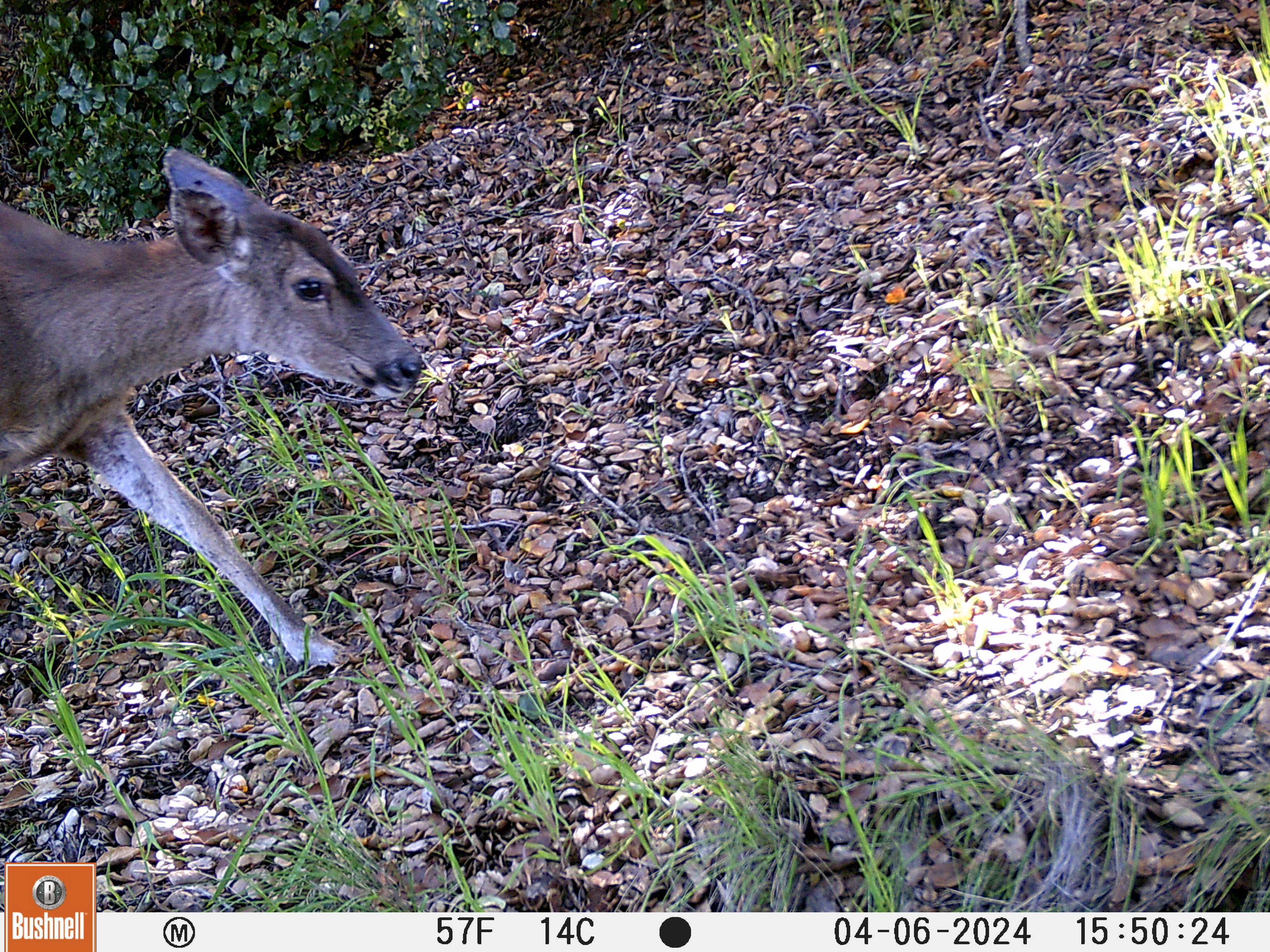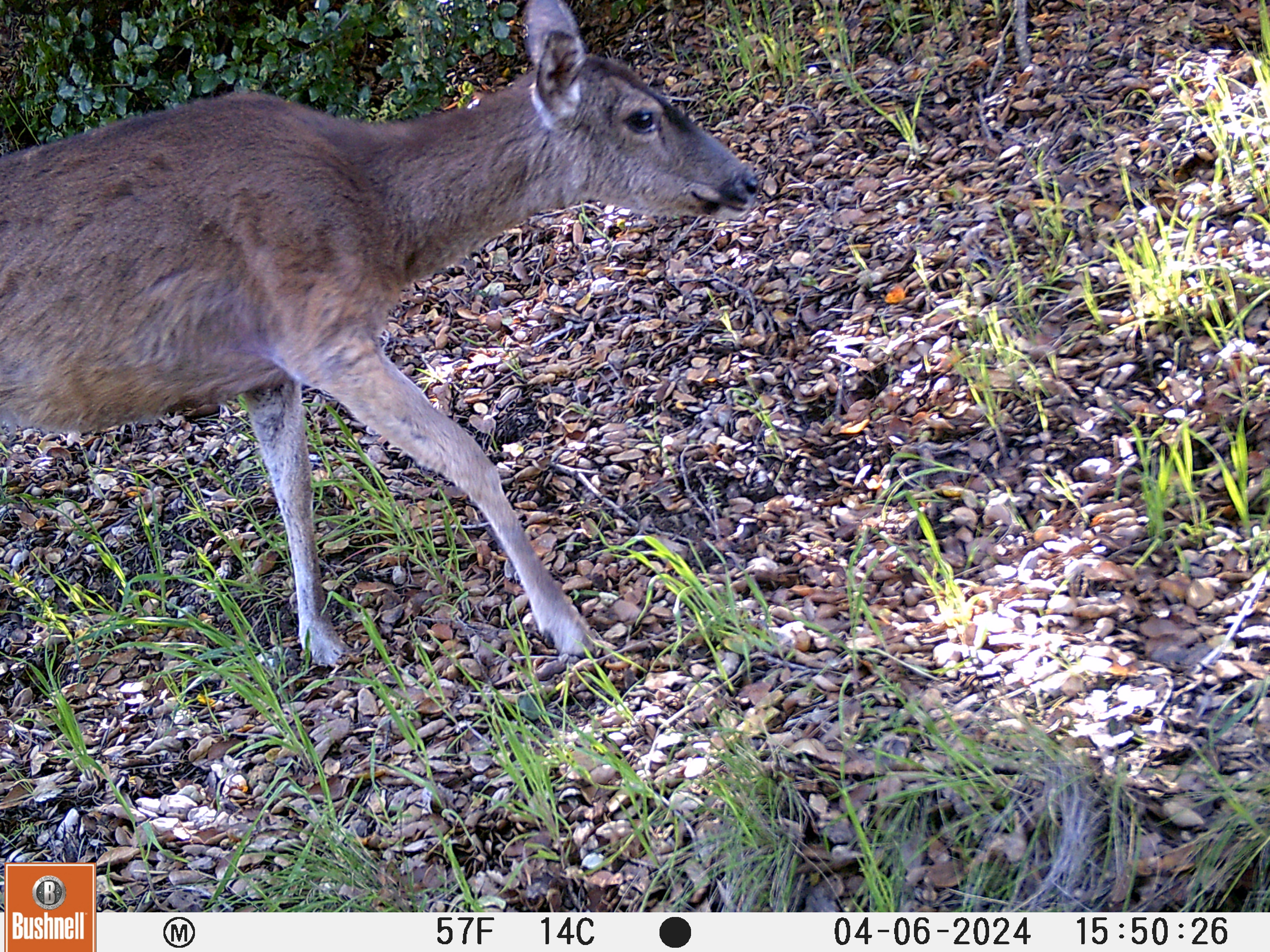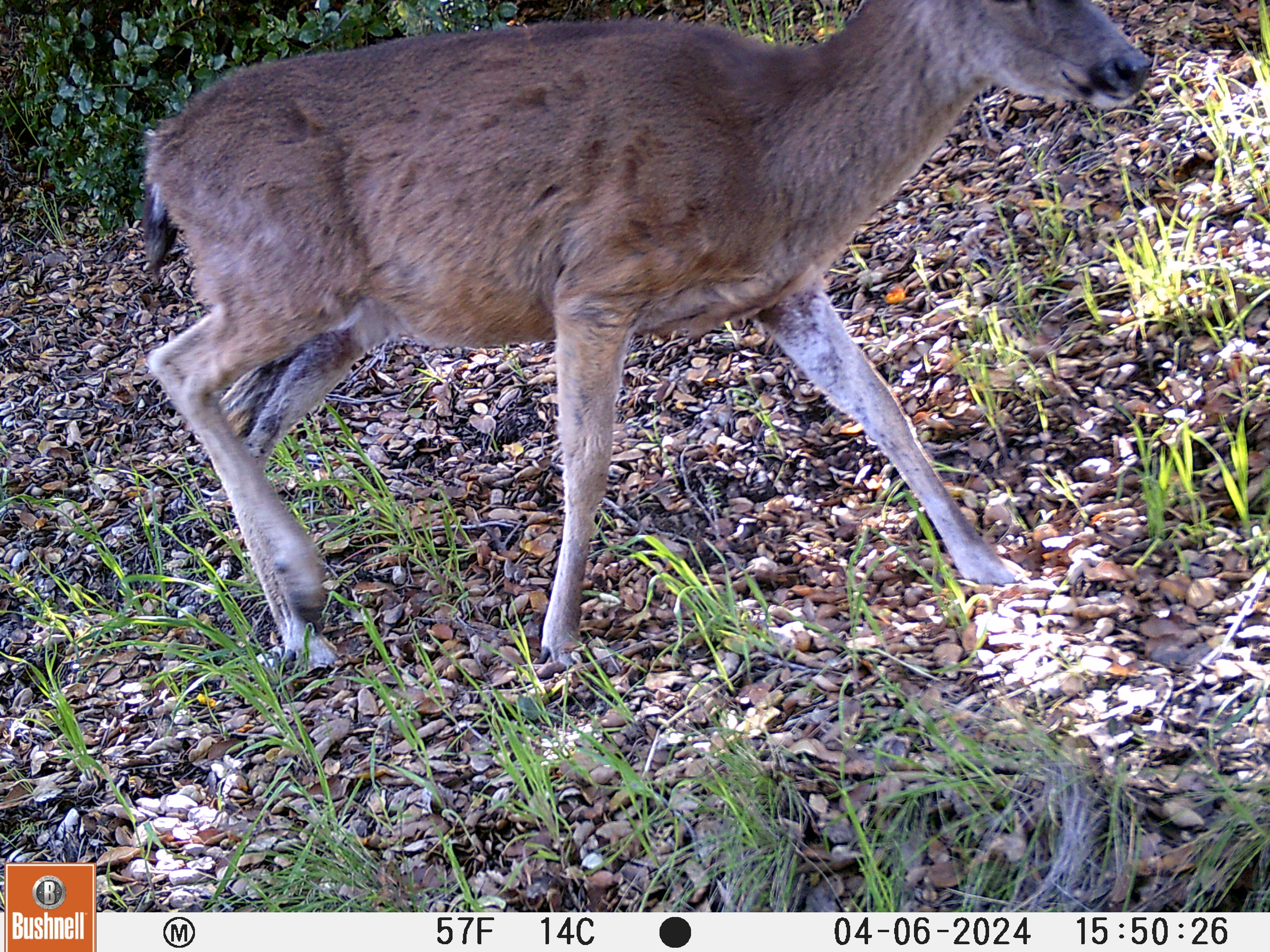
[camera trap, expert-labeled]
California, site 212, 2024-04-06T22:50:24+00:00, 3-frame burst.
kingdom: Animalia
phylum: Chordata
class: Mammalia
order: Artiodactyla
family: Cervidae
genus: Odocoileus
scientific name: Odocoileus hemionus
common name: mule deer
Mule deer (Odocoileus hemionus).